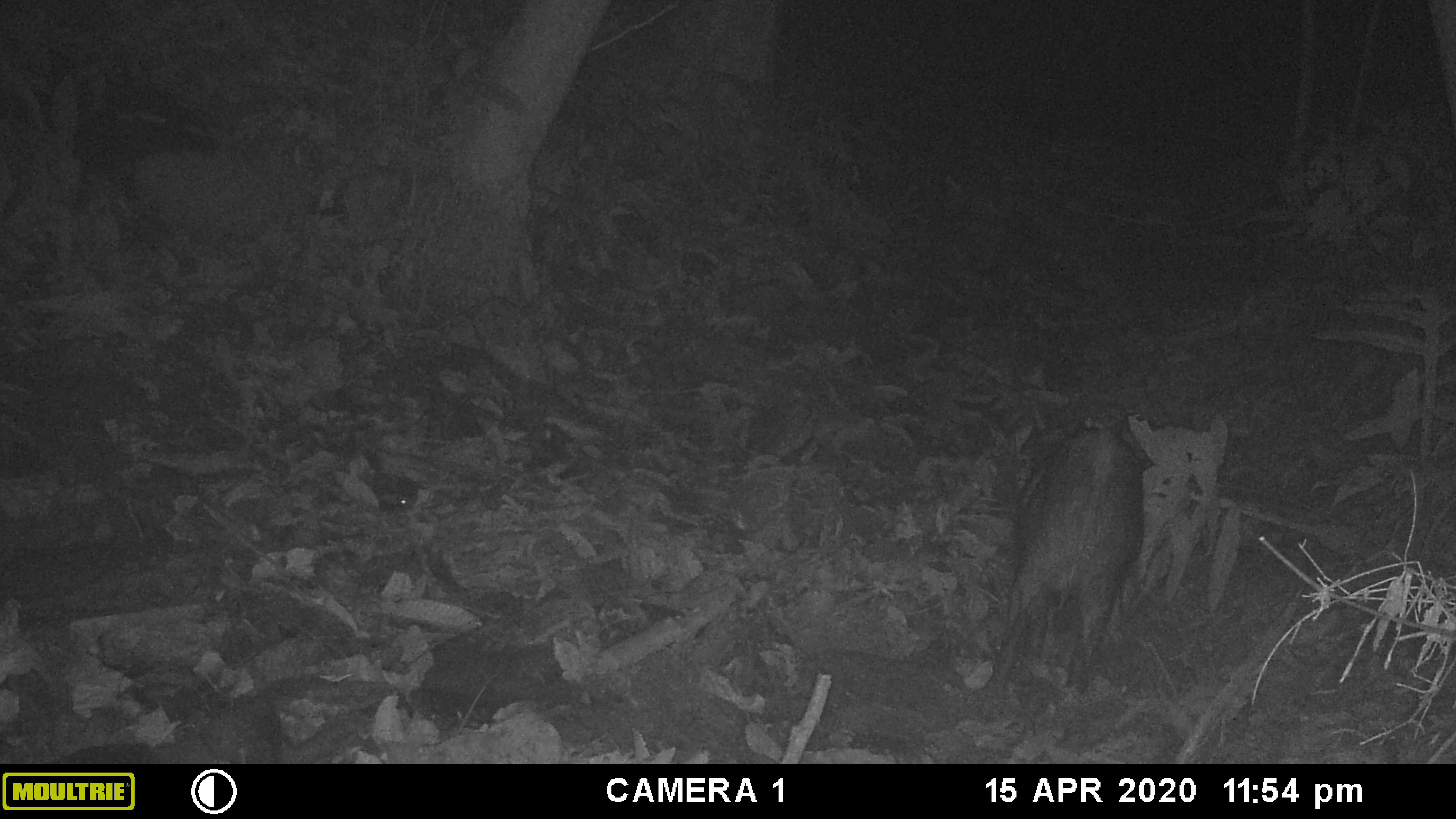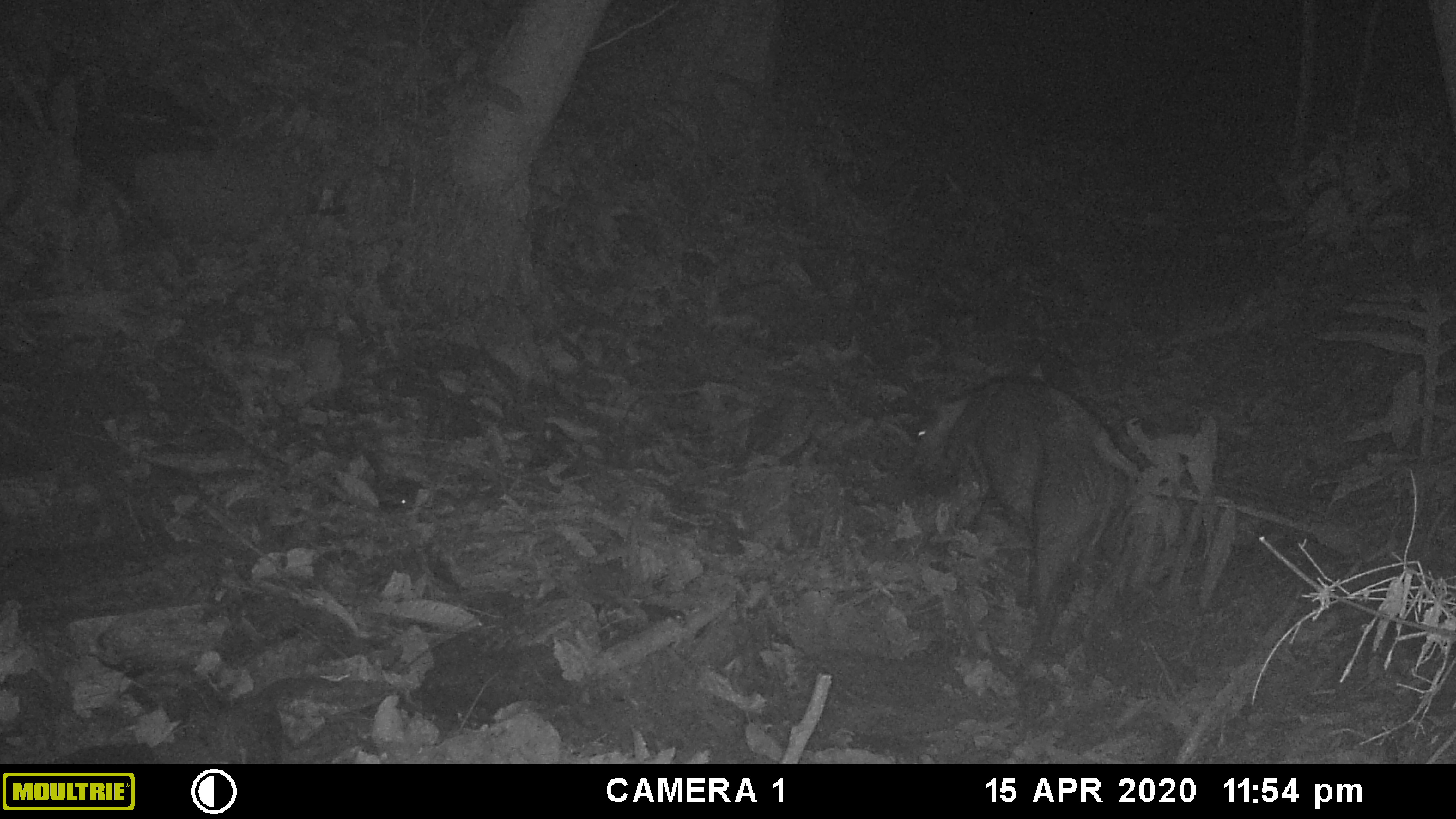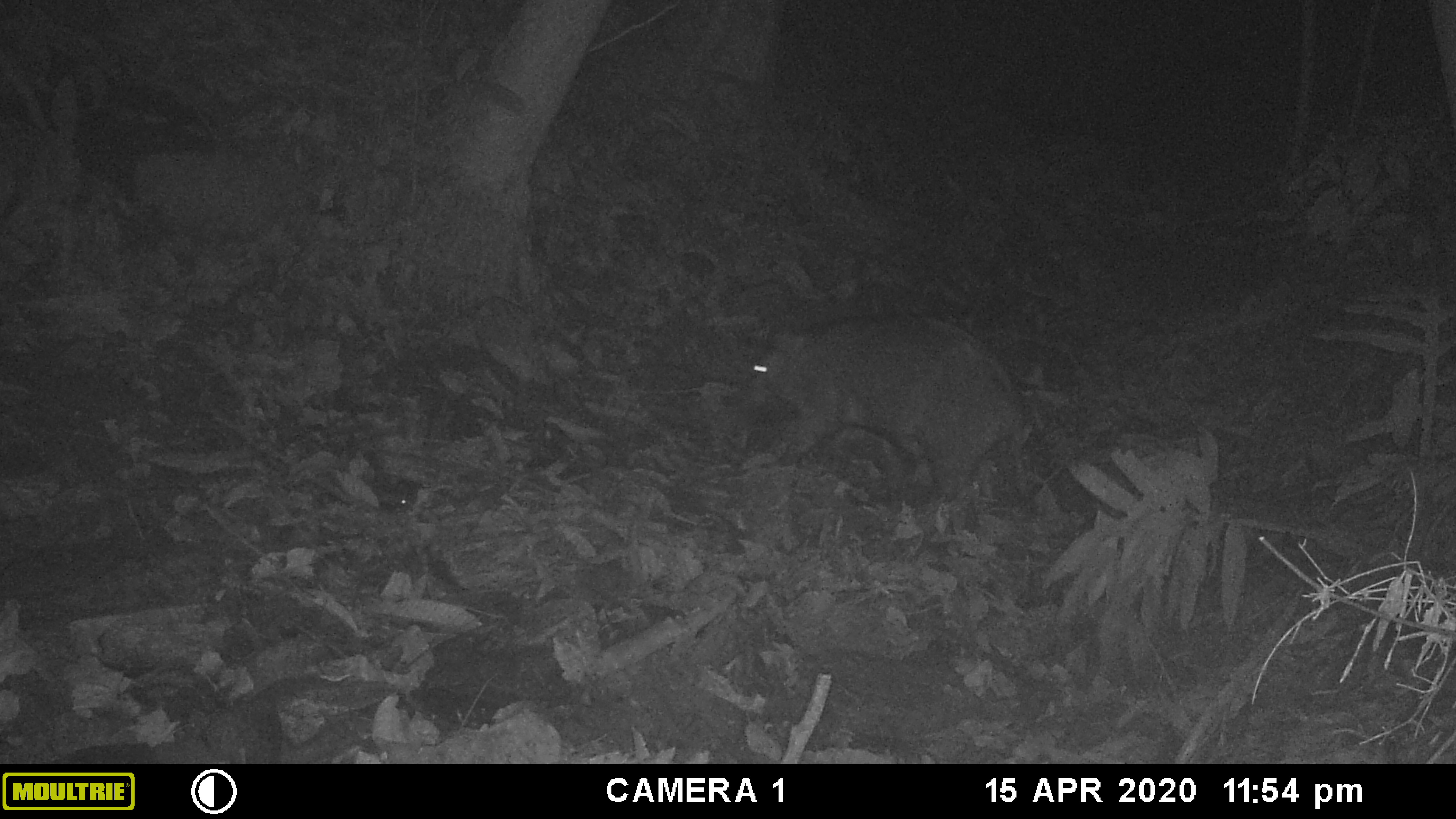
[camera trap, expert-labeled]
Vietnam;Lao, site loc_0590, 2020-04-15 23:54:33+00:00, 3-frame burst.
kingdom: Animalia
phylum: Chordata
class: Mammalia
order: Artiodactyla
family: Suidae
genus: Sus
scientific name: Sus scrofa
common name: eurasian wild pig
Eurasian wild pig (Sus scrofa). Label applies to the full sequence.